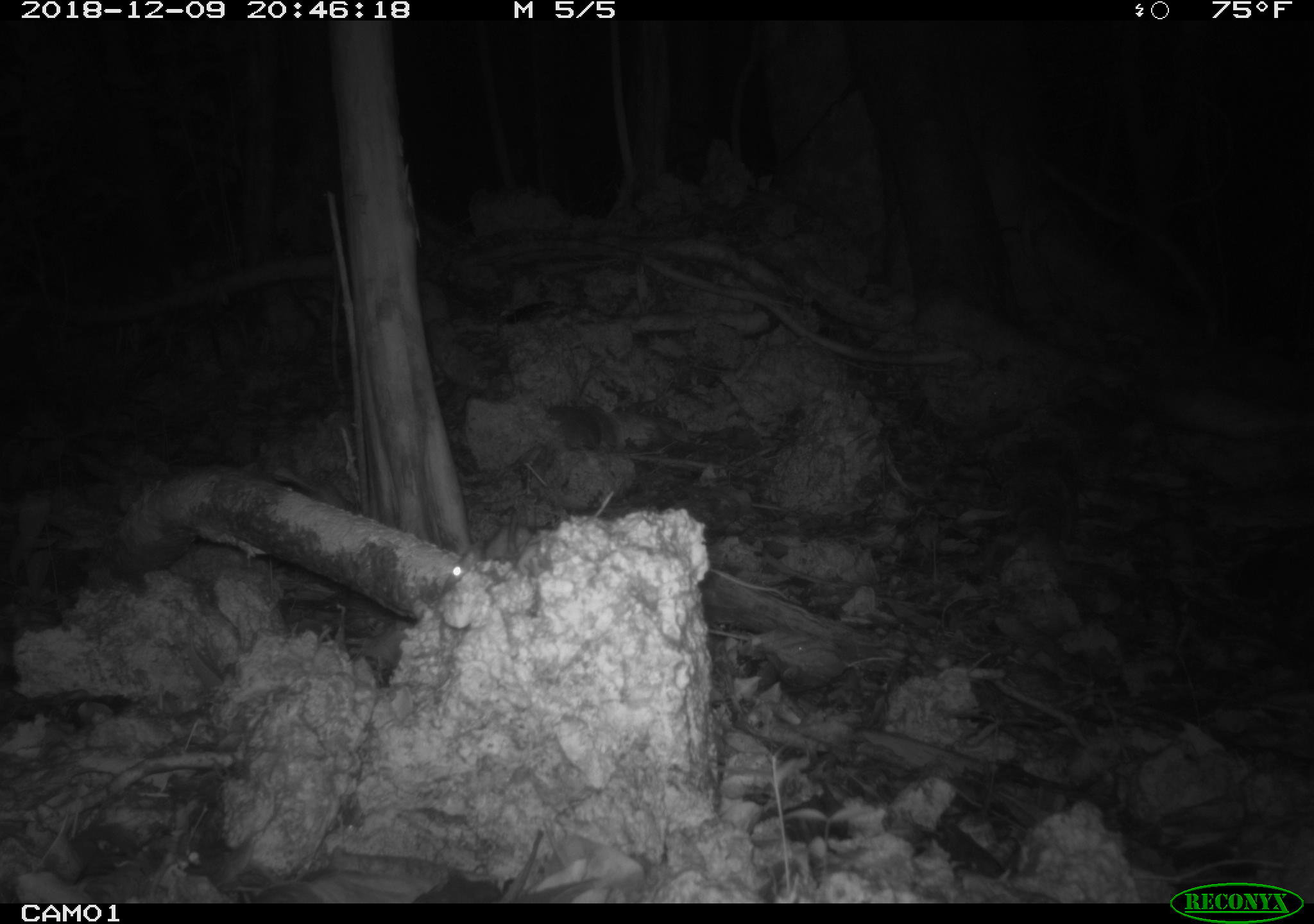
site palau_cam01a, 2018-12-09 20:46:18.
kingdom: Animalia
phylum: Chordata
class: Mammalia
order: Rodentia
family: Muridae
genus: Rattus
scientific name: Rattus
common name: rat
Rat (Rattus).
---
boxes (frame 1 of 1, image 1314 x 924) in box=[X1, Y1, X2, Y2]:
rat: box=[425, 540, 483, 609]